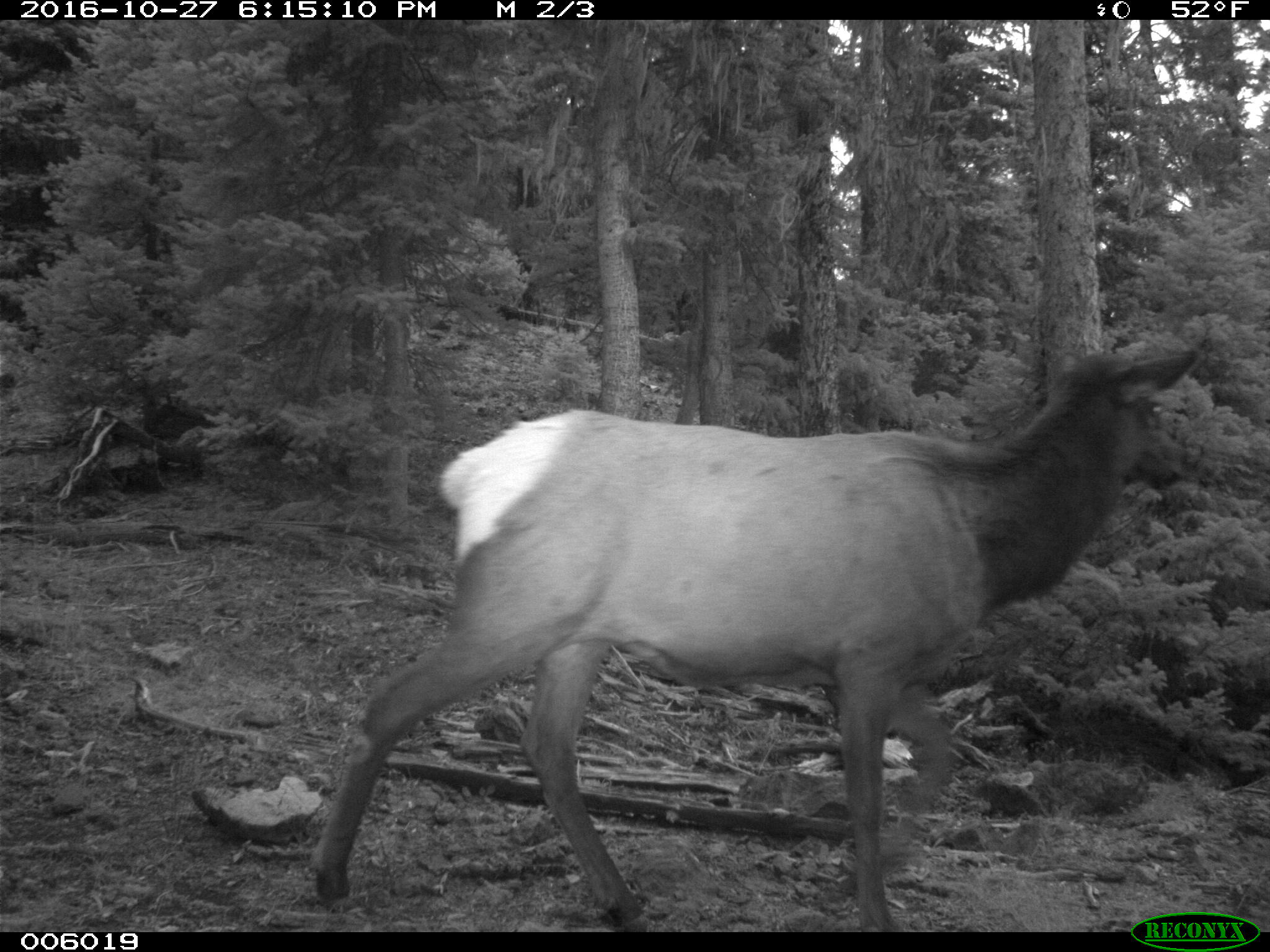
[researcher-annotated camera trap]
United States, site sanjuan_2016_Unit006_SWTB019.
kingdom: Animalia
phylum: Chordata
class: Mammalia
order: Artiodactyla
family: Cervidae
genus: Cervus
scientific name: Cervus elaphus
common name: red deer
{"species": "Cervus elaphus (red deer)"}